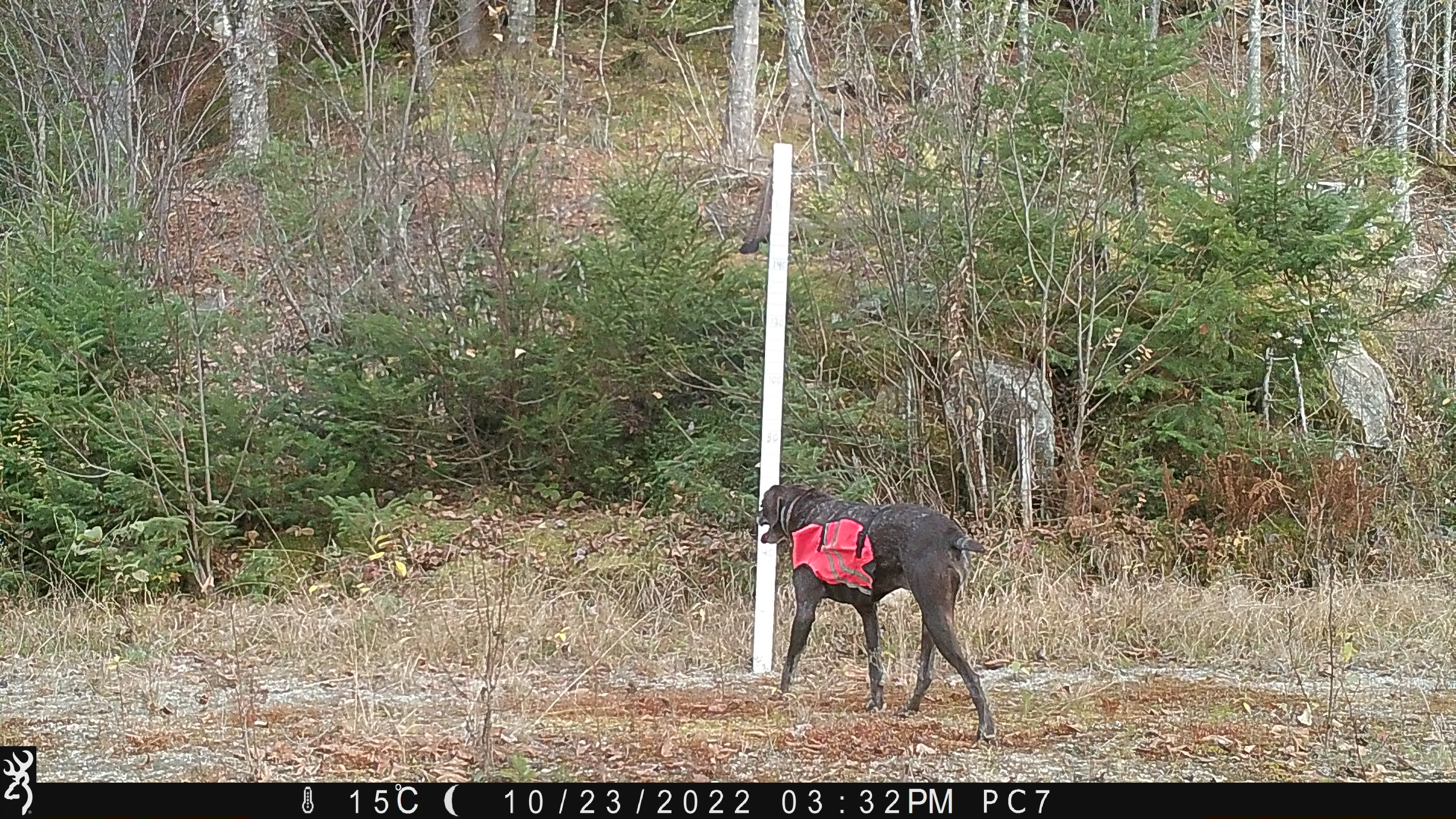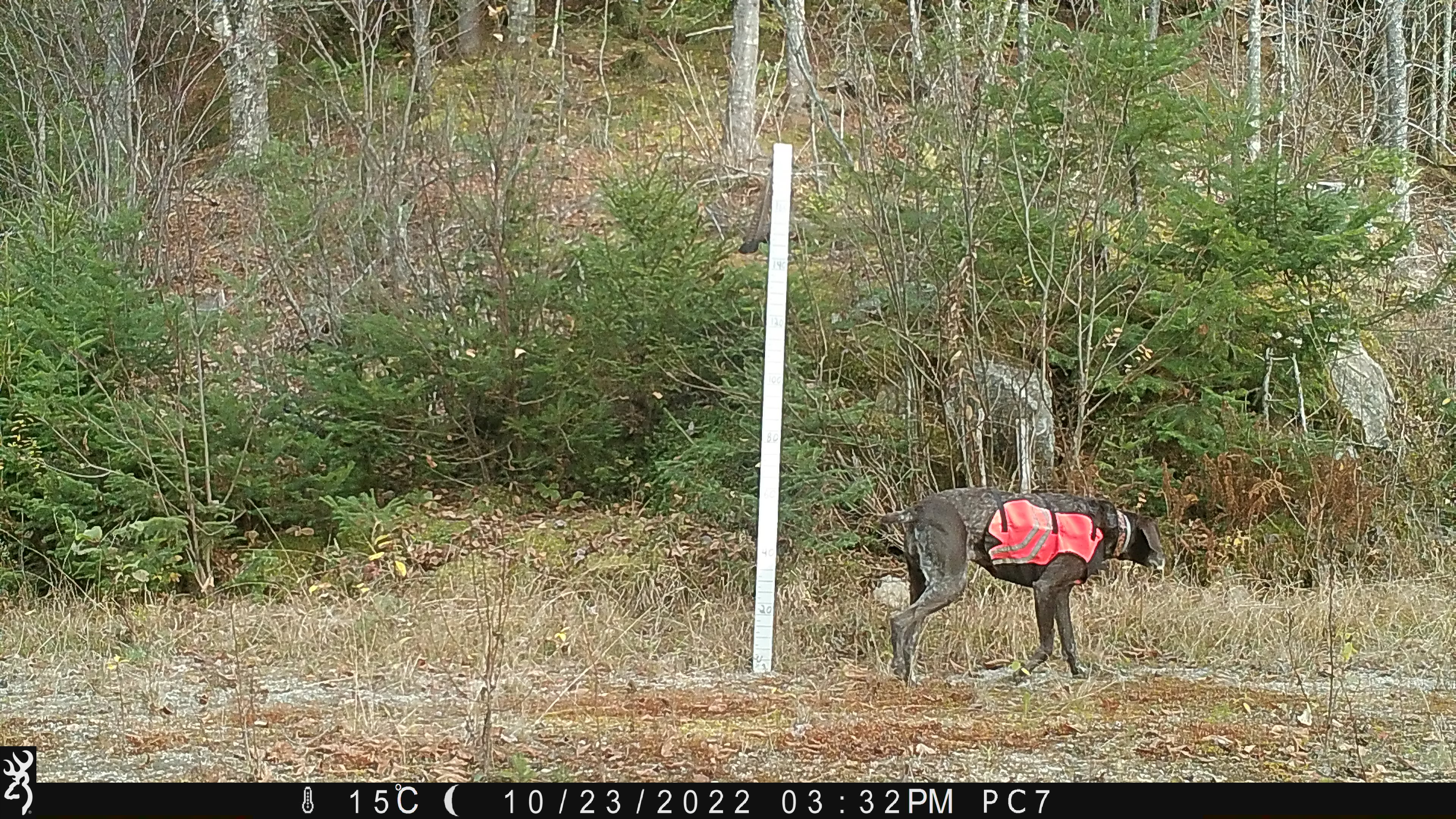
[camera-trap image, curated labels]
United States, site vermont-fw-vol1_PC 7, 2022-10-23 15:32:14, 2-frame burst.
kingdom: Animalia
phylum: Chordata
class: Mammalia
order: Carnivora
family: Canidae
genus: Canis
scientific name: Canis familiaris familiaris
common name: domestic dog